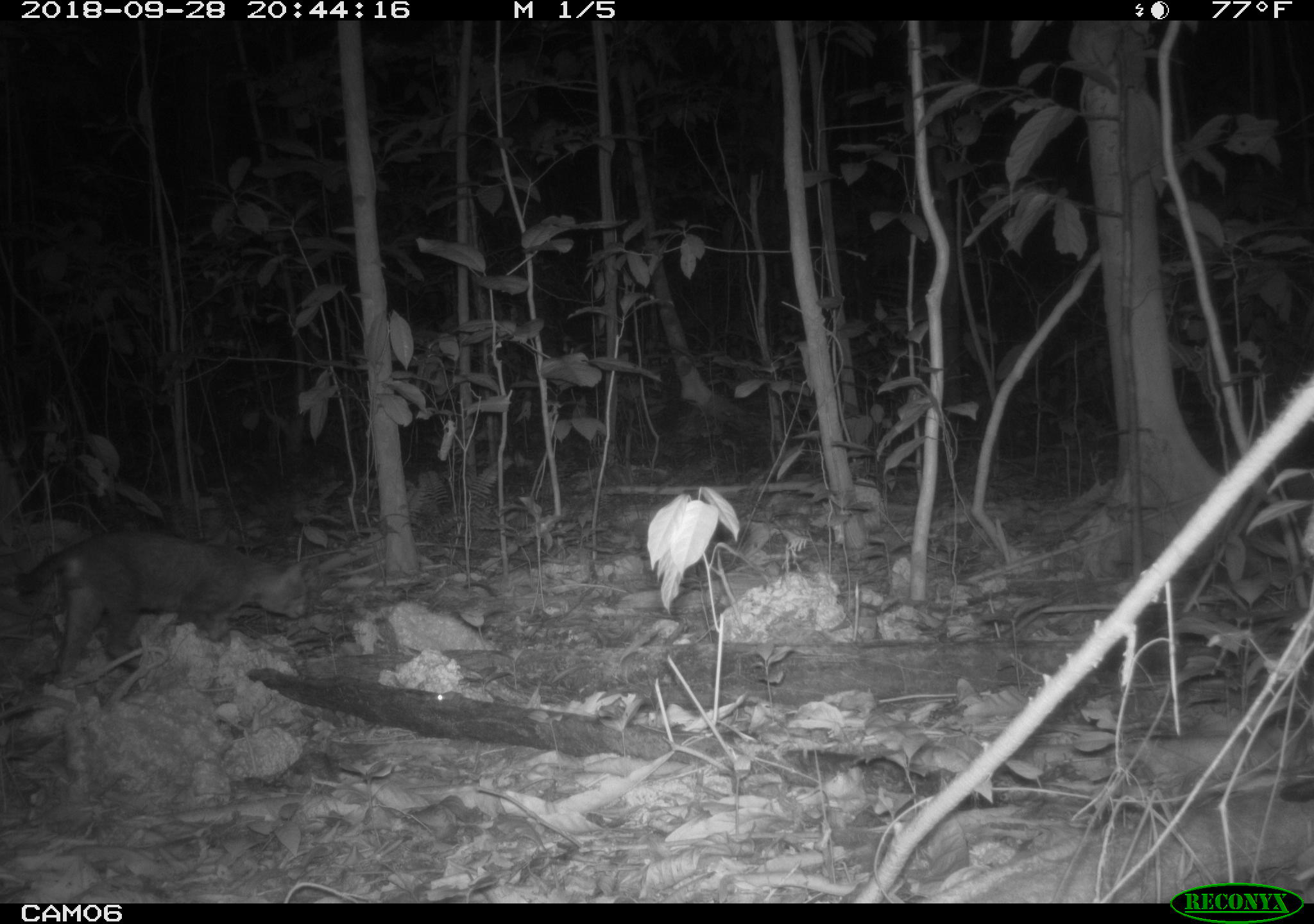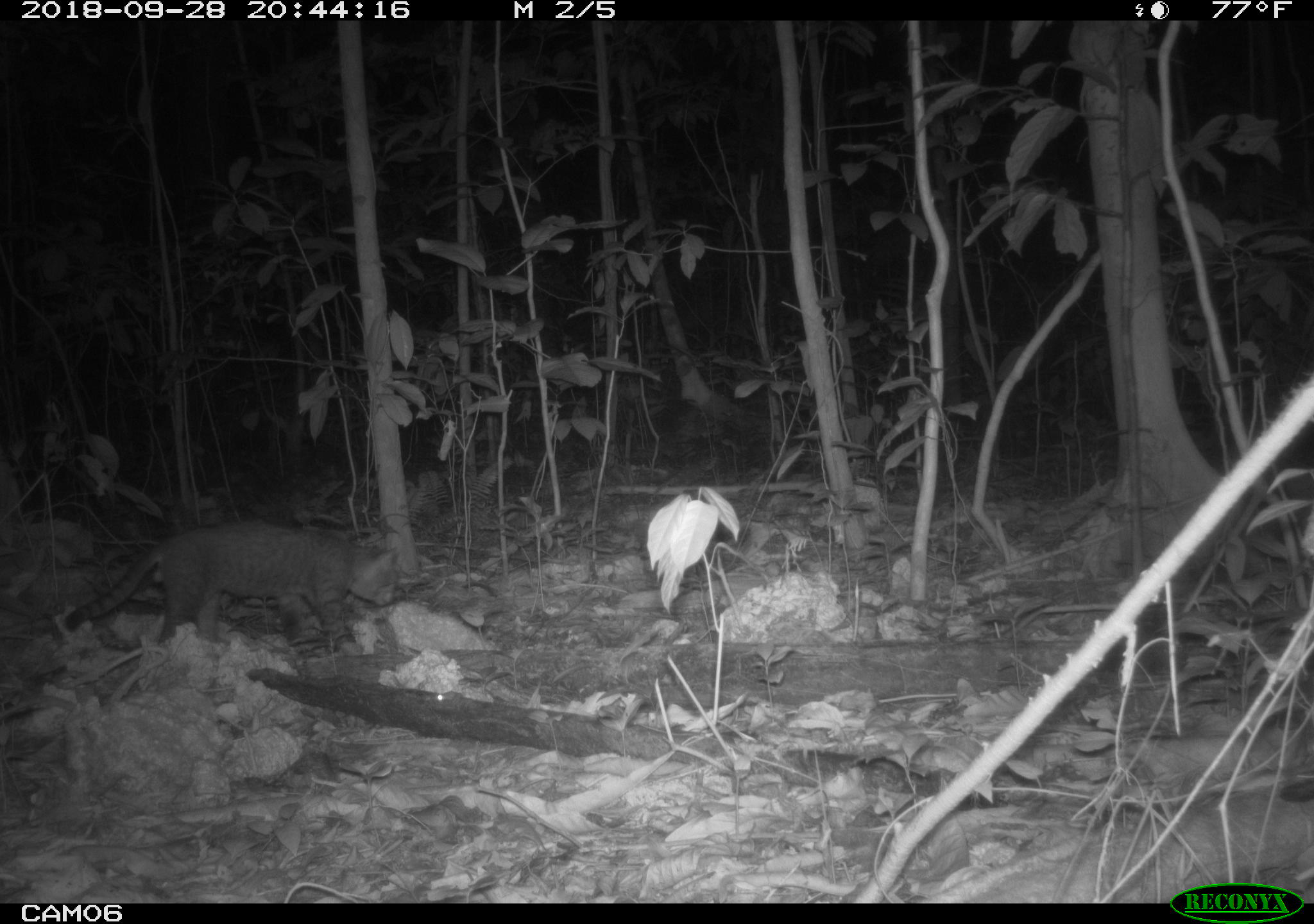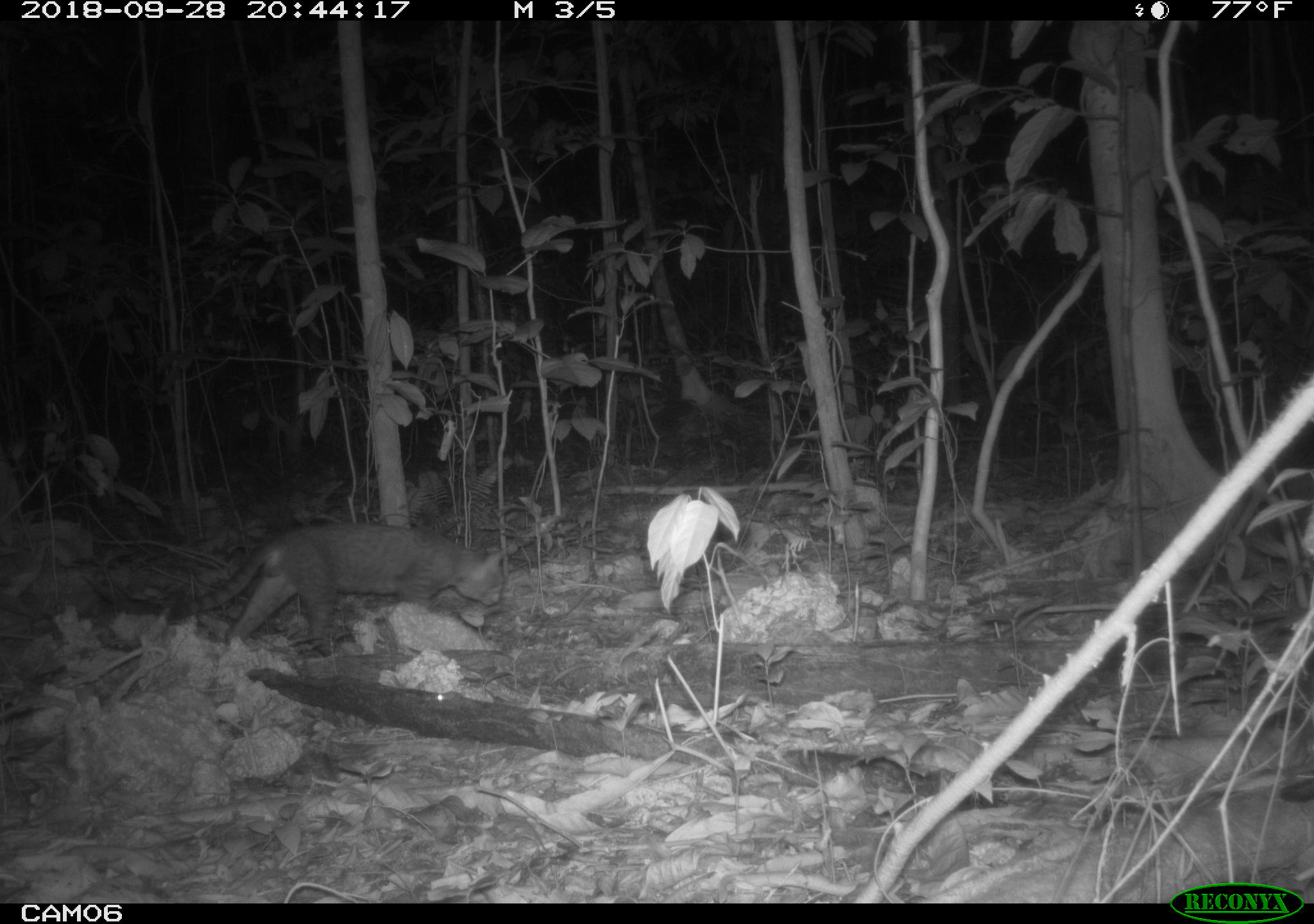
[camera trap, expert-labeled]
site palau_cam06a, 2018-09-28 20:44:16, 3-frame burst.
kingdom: Animalia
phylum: Chordata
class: Mammalia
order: Carnivora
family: Felidae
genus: Felis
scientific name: Felis catus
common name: cat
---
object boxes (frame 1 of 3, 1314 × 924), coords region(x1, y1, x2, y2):
cat: region(7, 526, 327, 691)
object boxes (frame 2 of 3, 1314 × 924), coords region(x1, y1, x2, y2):
cat: region(49, 520, 401, 650)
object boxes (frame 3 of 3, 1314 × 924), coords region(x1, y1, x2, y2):
cat: region(150, 520, 502, 651)